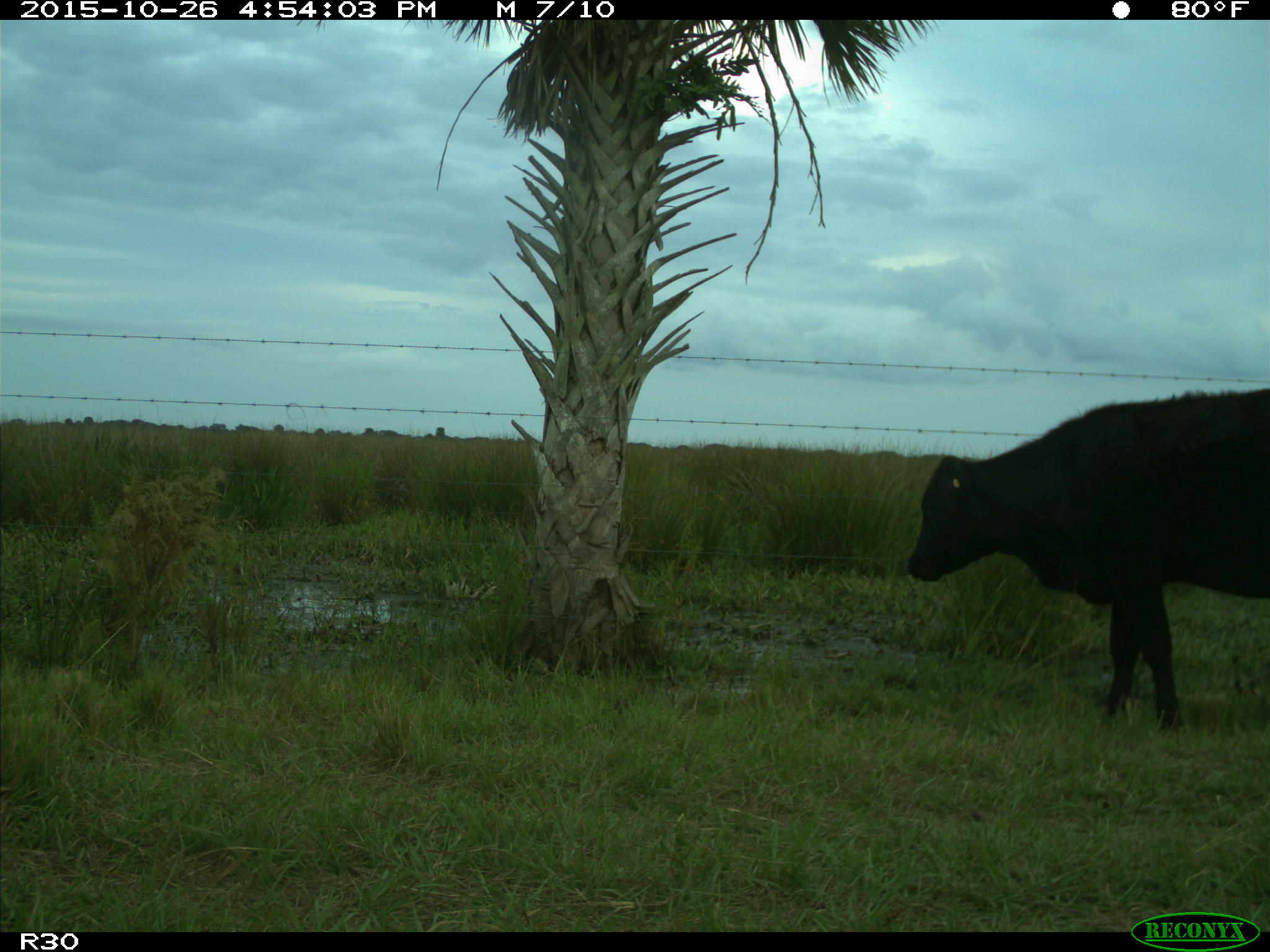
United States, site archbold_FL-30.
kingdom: Animalia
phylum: Chordata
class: Mammalia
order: Artiodactyla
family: Bovidae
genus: Bos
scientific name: Bos taurus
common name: domestic cow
Bos taurus (domestic cow).